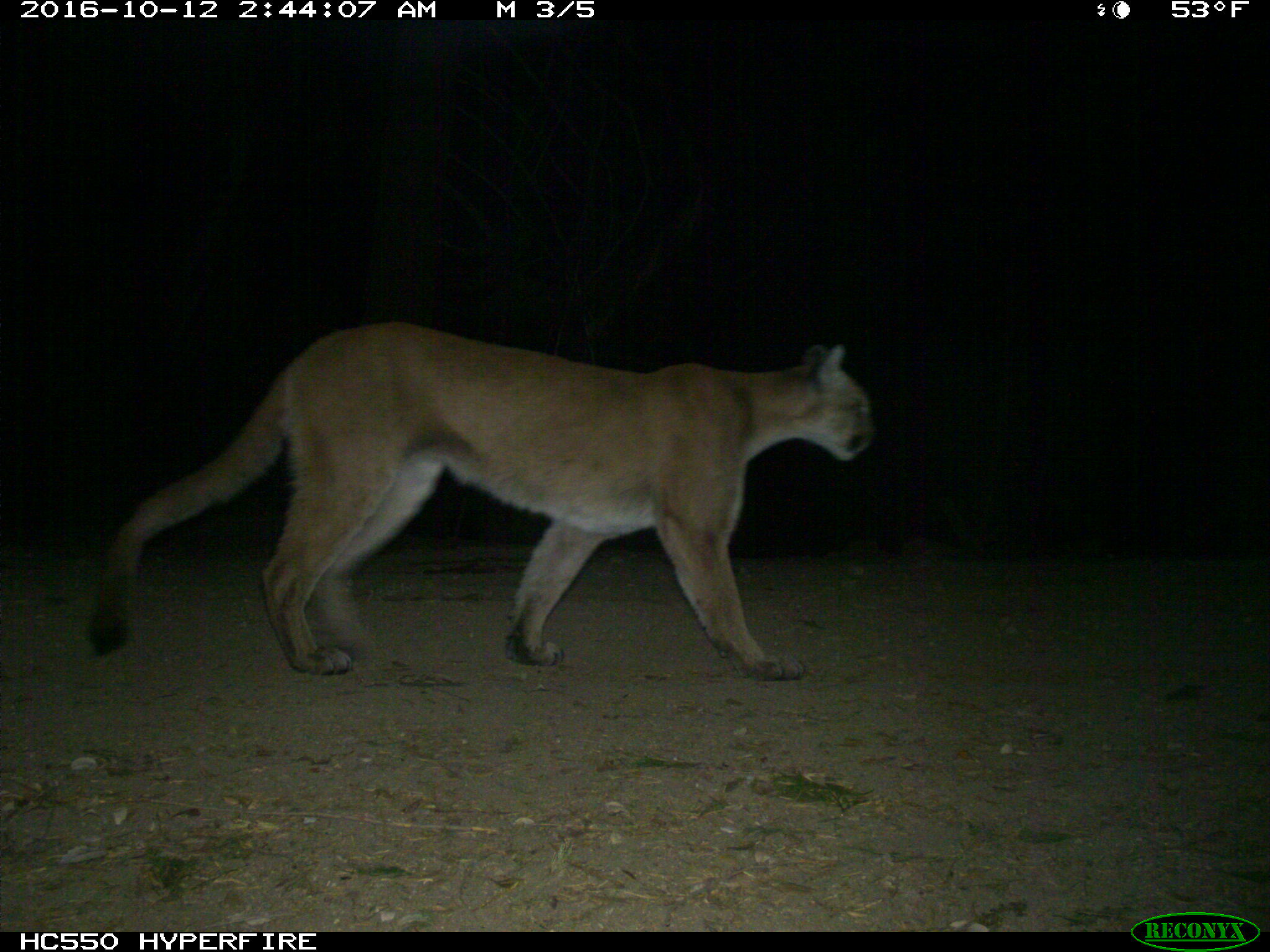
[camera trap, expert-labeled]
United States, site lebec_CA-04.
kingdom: Animalia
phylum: Chordata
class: Mammalia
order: Carnivora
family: Felidae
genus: Puma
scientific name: Puma concolor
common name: mountain lion